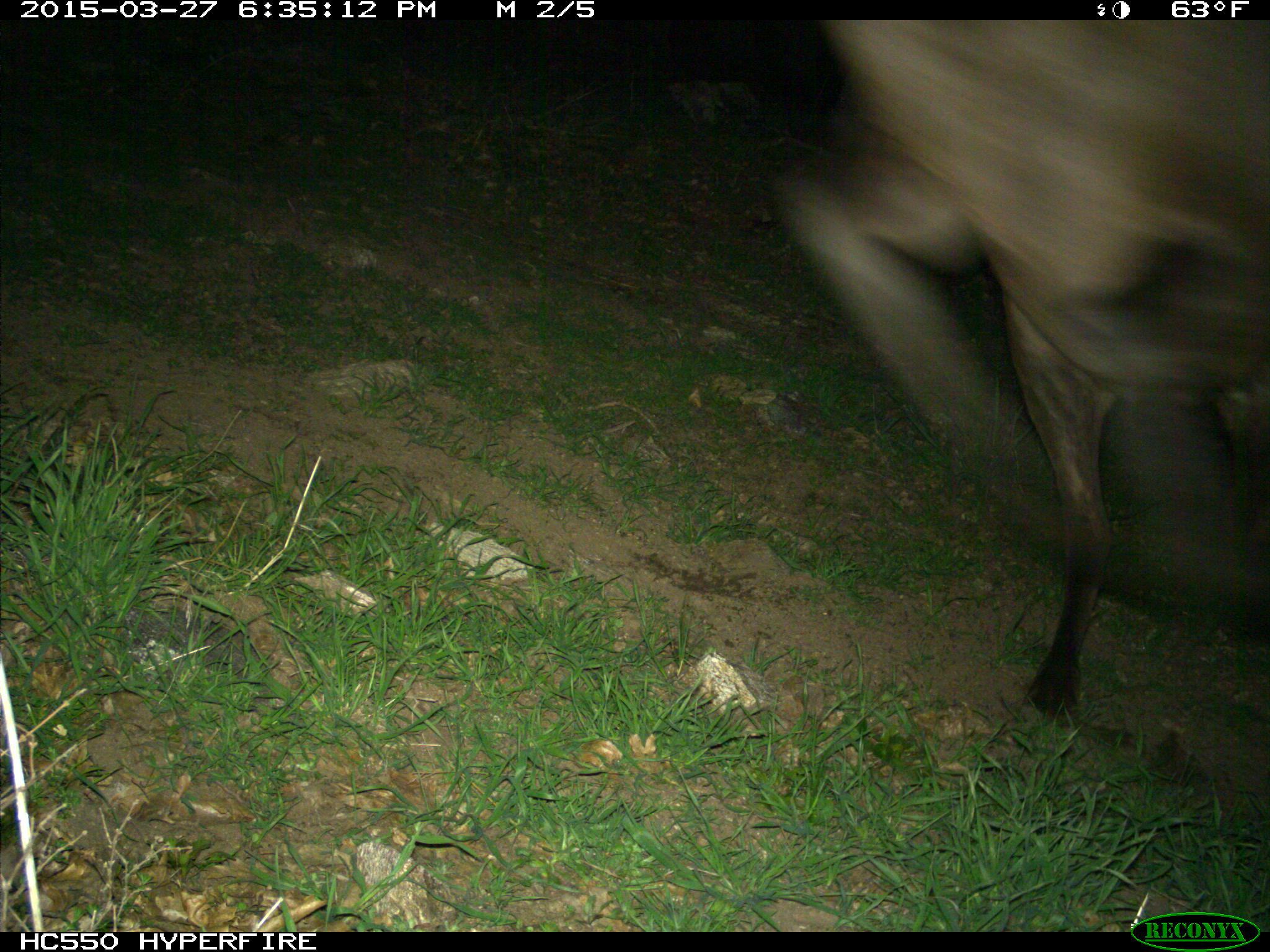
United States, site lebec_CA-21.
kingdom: Animalia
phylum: Chordata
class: Mammalia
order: Artiodactyla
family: Cervidae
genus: Cervus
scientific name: Cervus canadensis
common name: elk